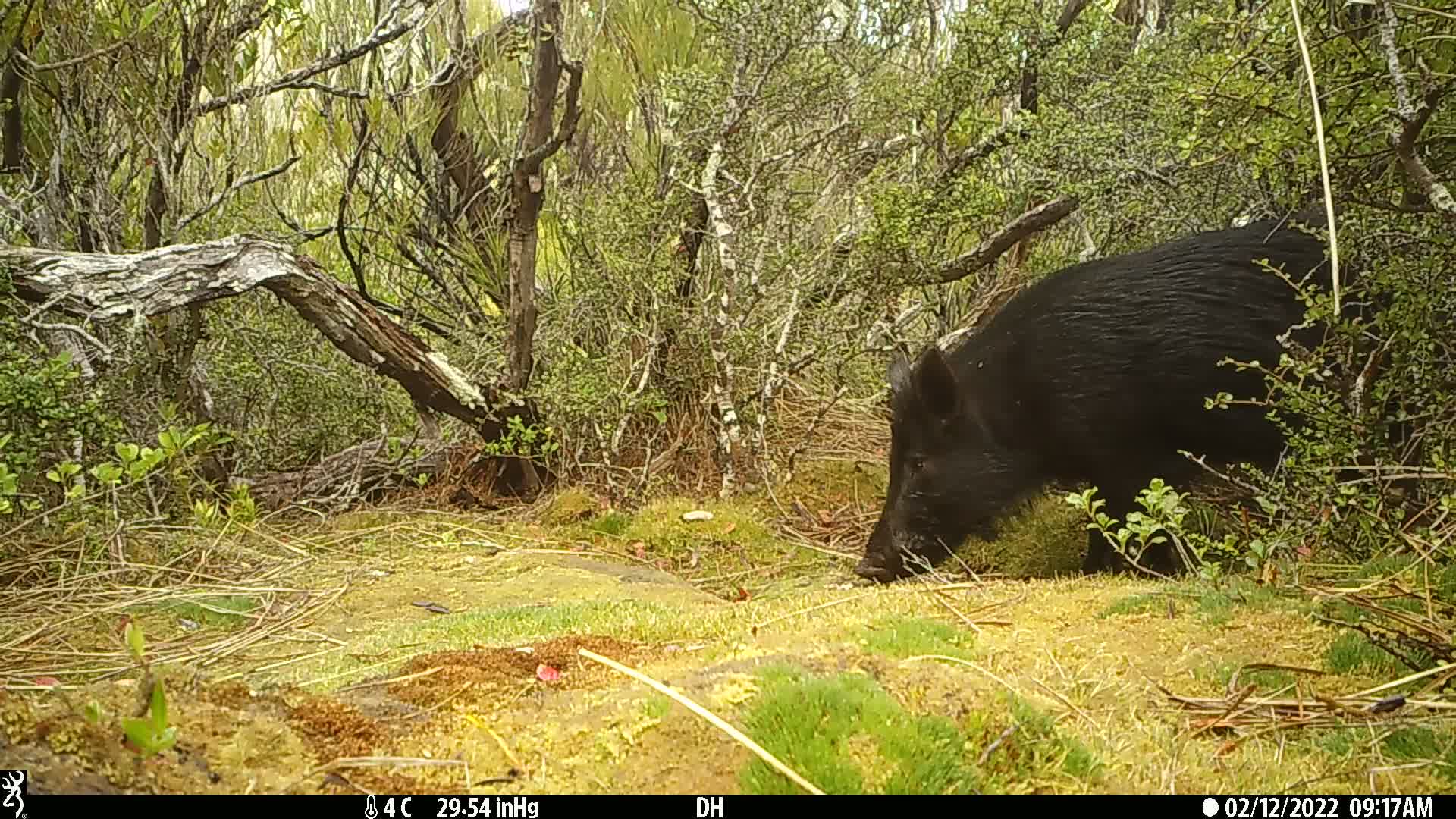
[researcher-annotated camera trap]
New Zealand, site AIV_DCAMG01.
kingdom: Animalia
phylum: Chordata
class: Mammalia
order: Artiodactyla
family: Suidae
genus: Sus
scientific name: Sus scrofa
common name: pig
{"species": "pig (Sus scrofa)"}